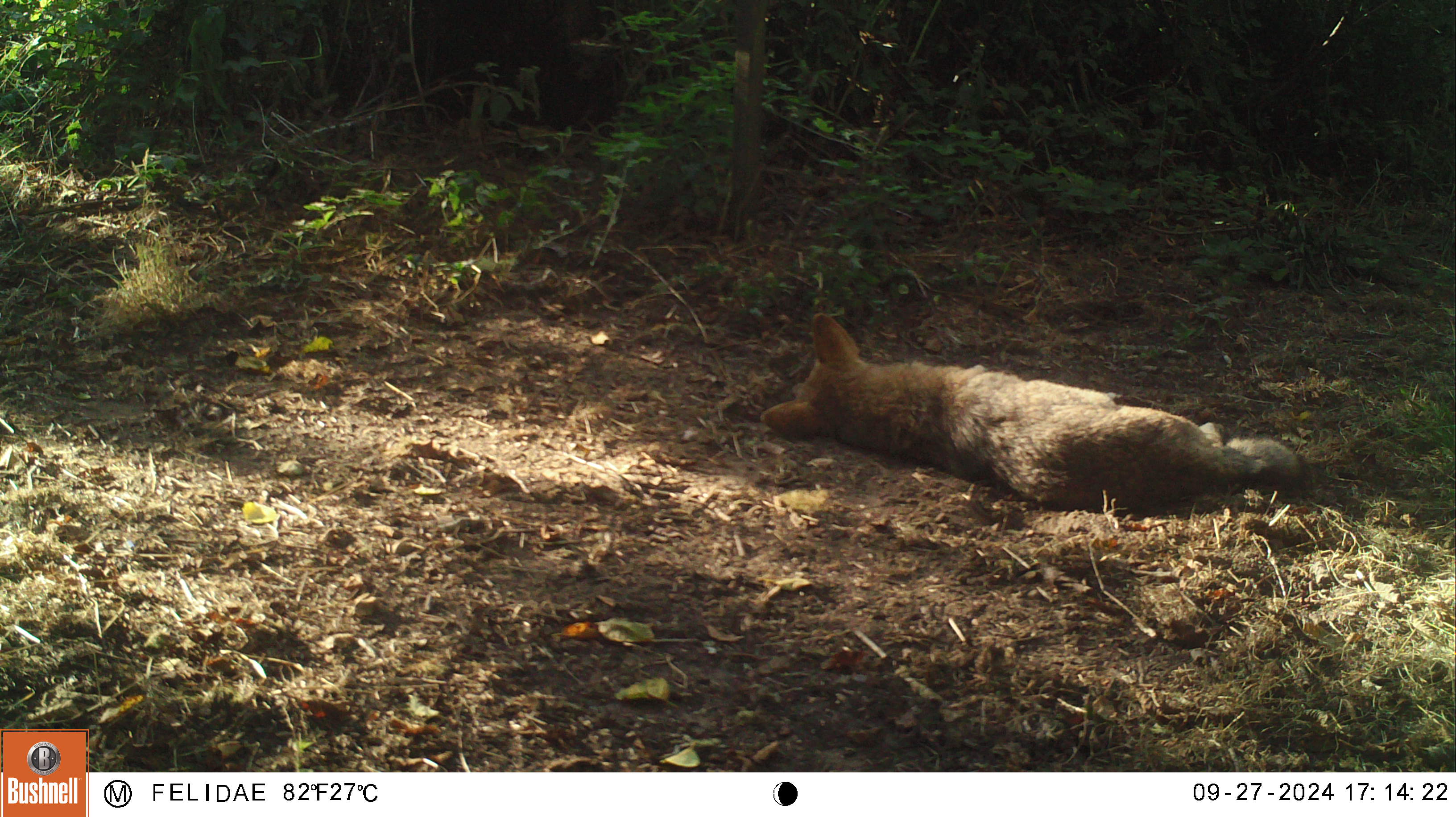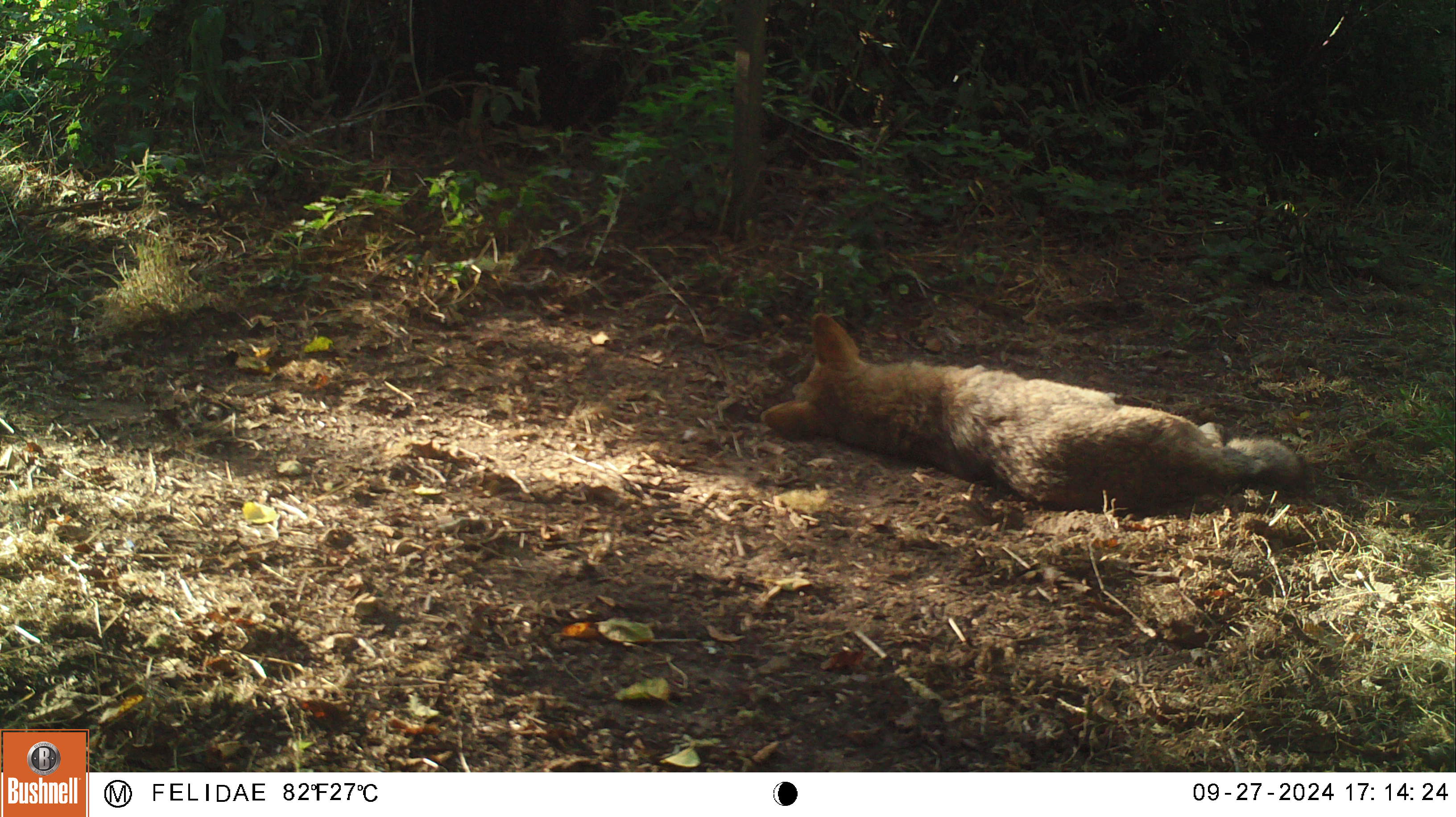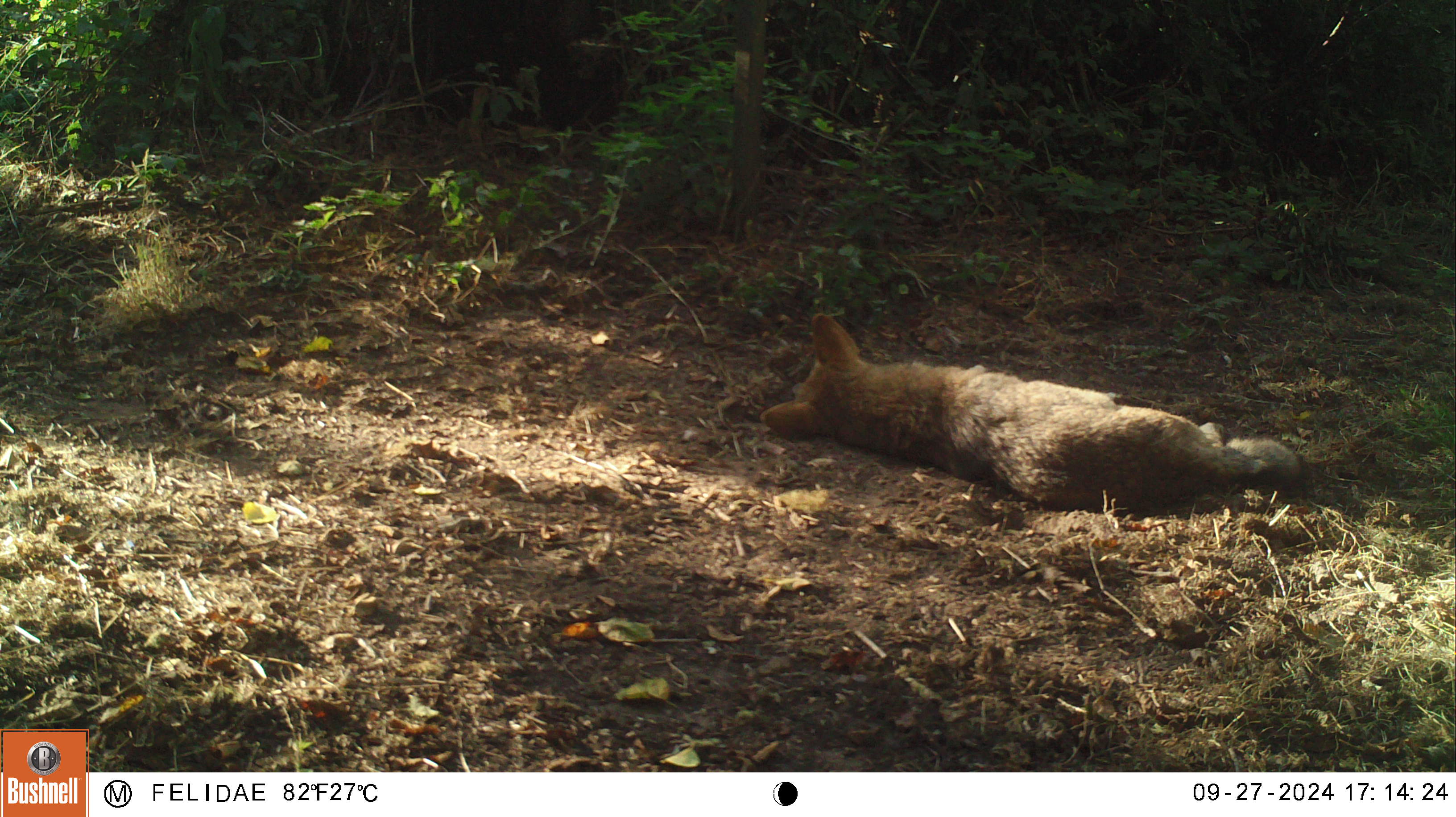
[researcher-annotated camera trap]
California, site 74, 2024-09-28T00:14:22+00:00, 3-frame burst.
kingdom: Animalia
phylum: Chordata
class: Mammalia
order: Carnivora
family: Canidae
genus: Canis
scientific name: Canis latrans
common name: coyote